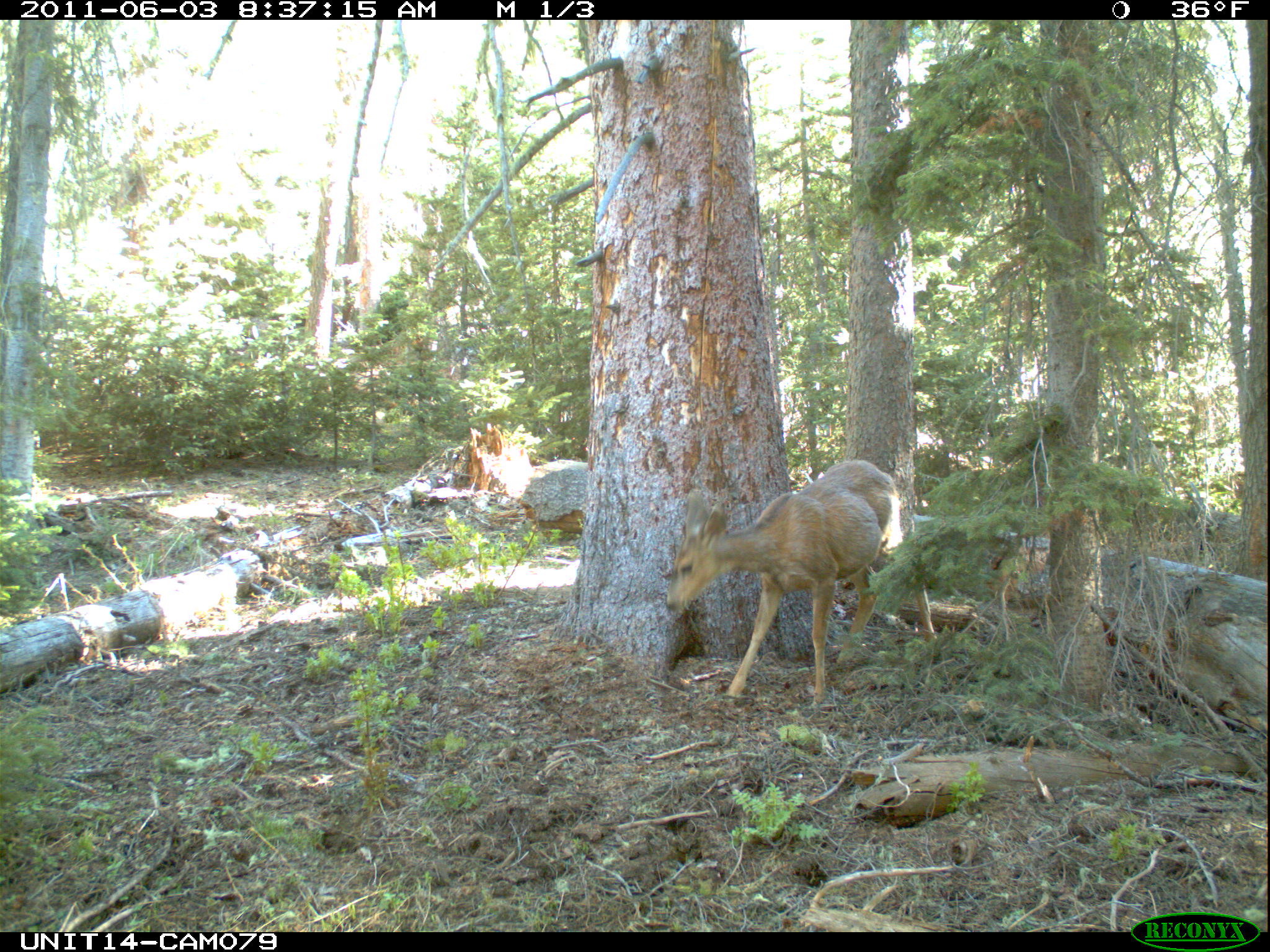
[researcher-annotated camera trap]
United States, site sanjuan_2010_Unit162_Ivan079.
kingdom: Animalia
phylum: Chordata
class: Mammalia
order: Artiodactyla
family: Cervidae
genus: Odocoileus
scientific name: Odocoileus hemionus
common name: mule deer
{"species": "Odocoileus hemionus (mule deer)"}